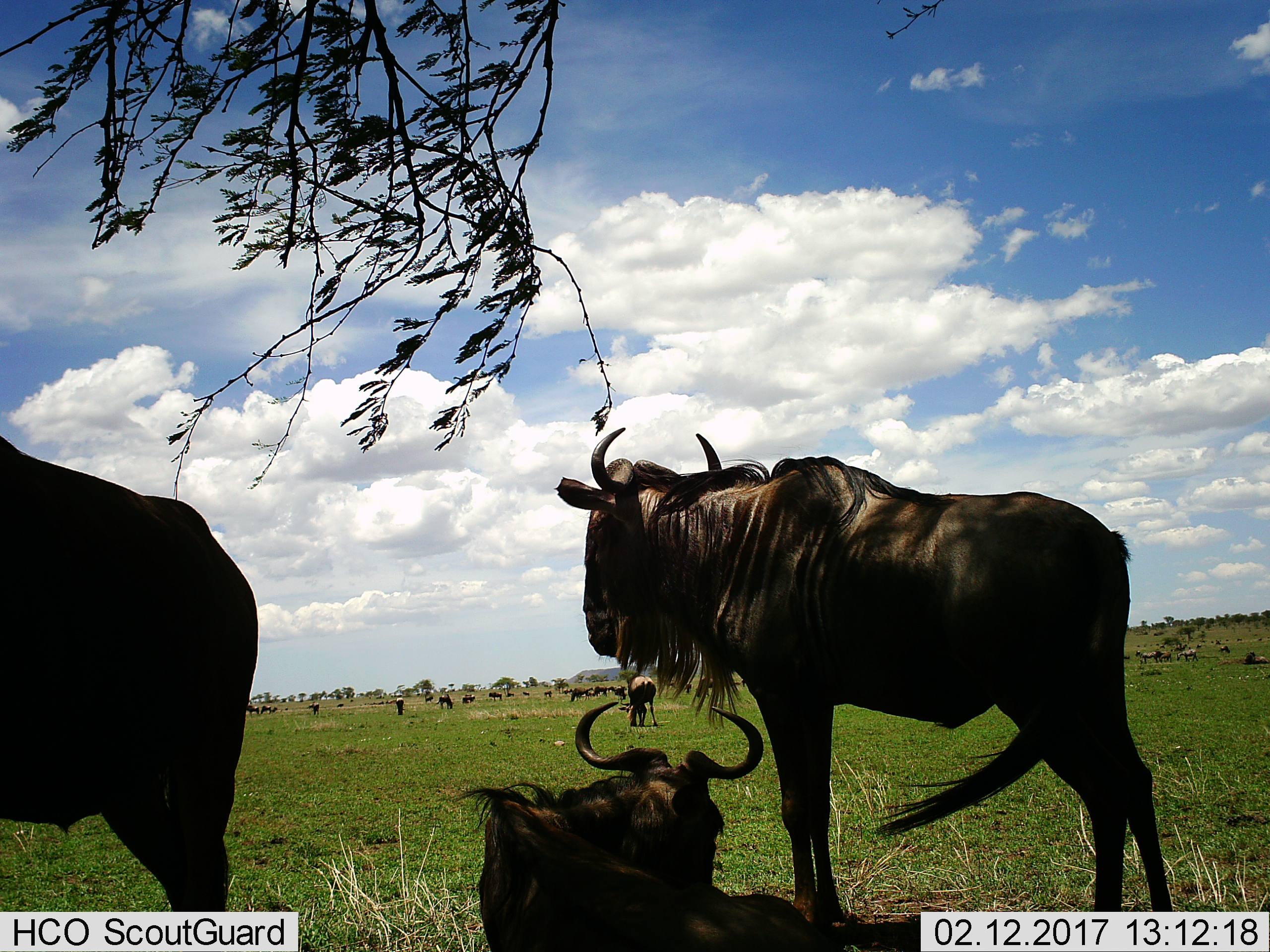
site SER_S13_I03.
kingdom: Animalia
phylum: Chordata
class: Mammalia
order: Artiodactyla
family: Bovidae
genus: Connochaetes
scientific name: Connochaetes taurinus taurinus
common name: blue wildebeest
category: wildebeestblue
Wildebeestblue (blue wildebeest) (Connochaetes taurinus taurinus), count 11-50. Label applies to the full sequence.